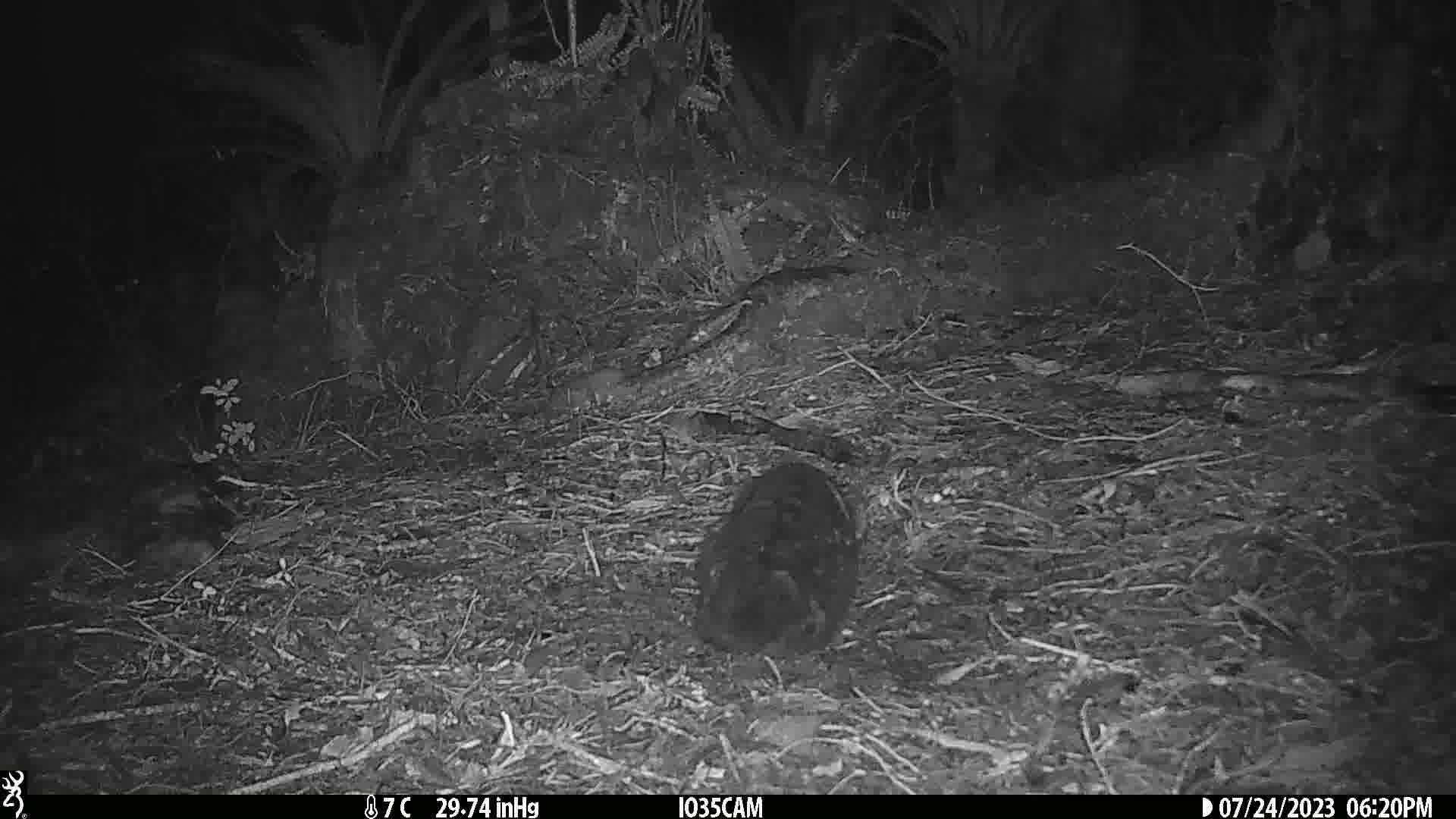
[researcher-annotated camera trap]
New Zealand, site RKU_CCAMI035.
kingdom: Animalia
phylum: Chordata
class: Mammalia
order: Carnivora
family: Felidae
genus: Felis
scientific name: Felis catus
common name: domestic cat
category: cat